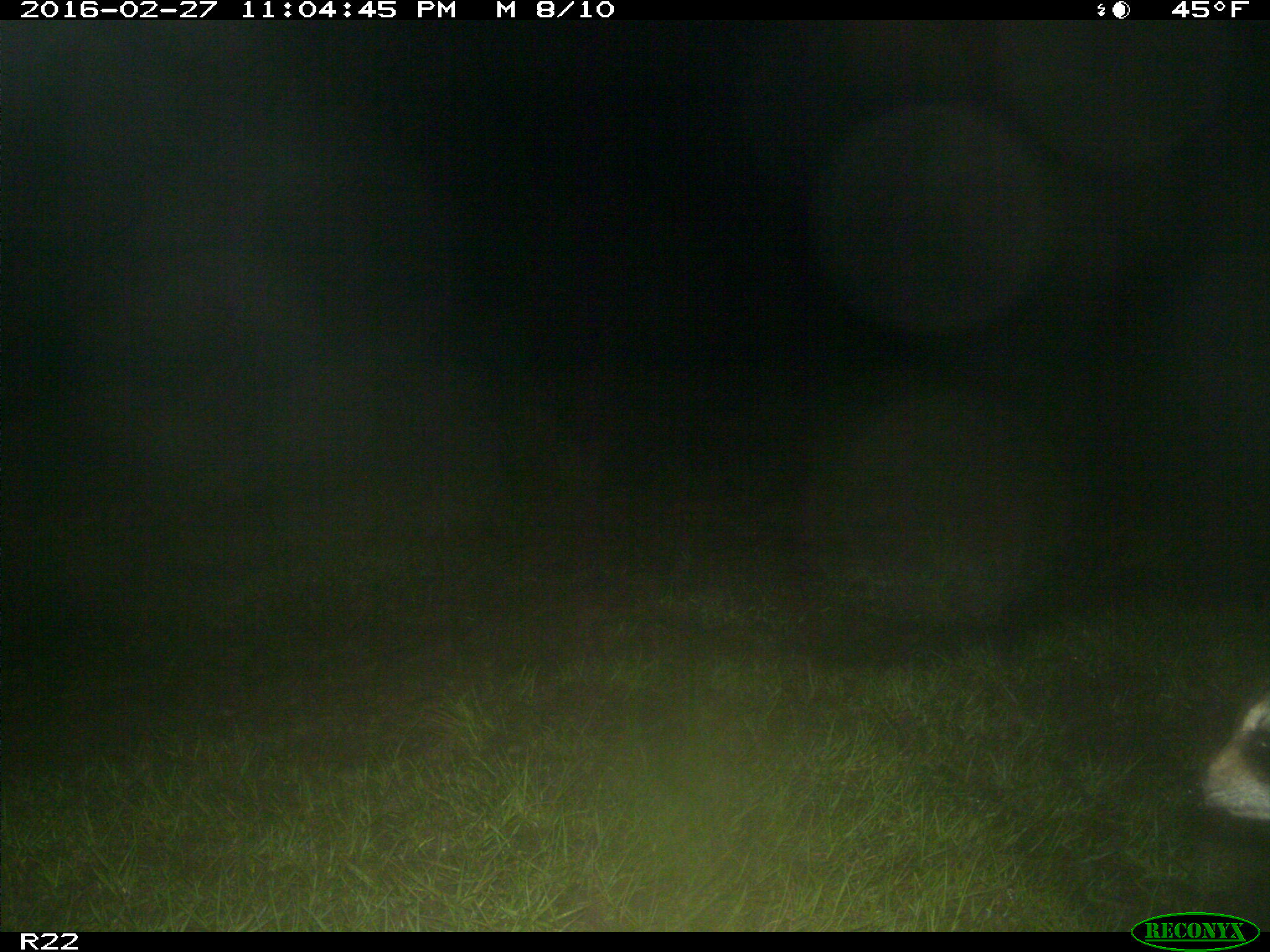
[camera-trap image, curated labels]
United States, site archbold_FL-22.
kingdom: Animalia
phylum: Chordata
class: Mammalia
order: Carnivora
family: Procyonidae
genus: Procyon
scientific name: Procyon lotor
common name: common raccoon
Procyon lotor (common raccoon).